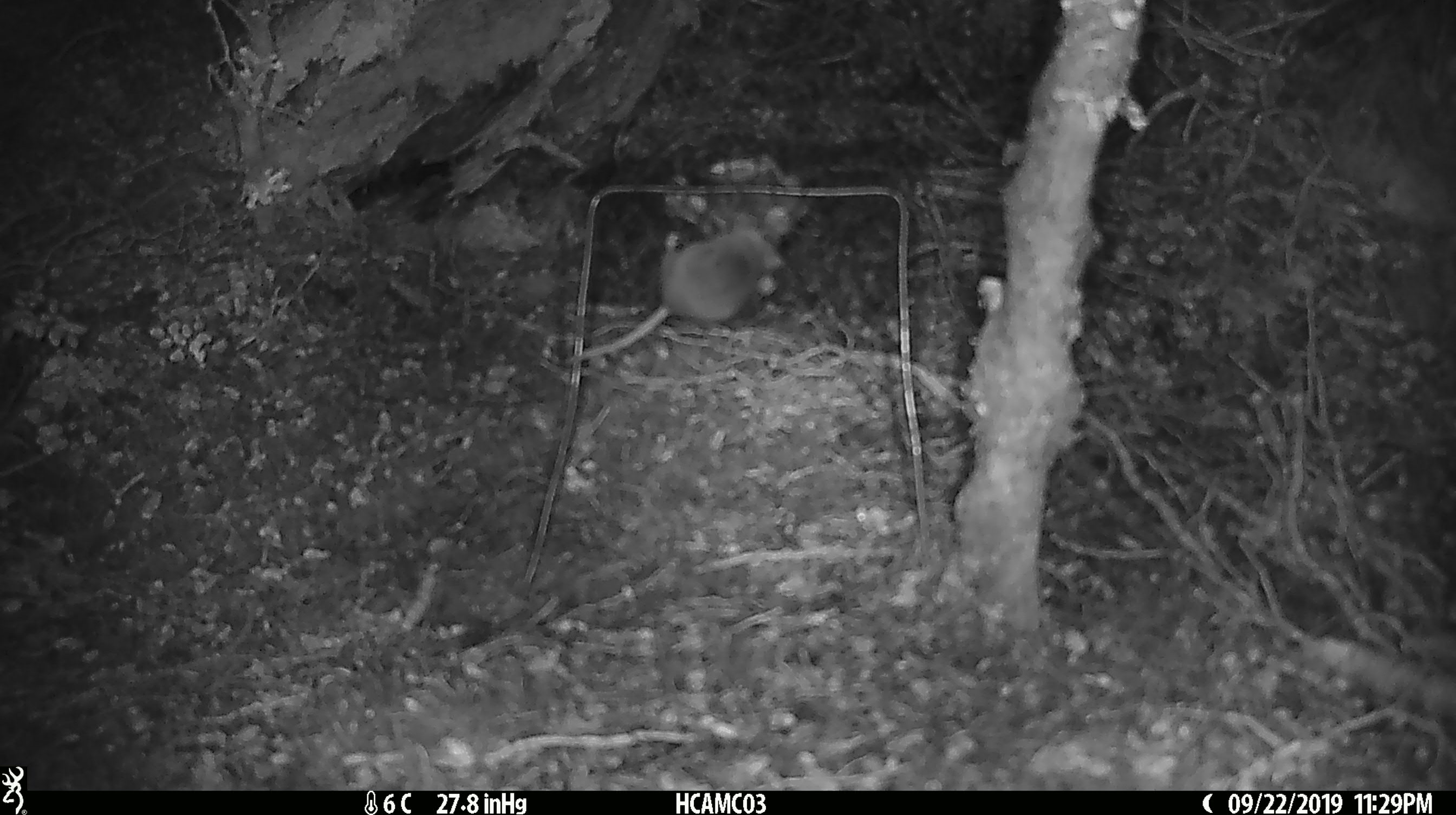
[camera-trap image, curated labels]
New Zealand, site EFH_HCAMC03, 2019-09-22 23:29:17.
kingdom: Animalia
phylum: Chordata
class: Mammalia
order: Rodentia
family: Muridae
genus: Mus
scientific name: Mus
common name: mouse